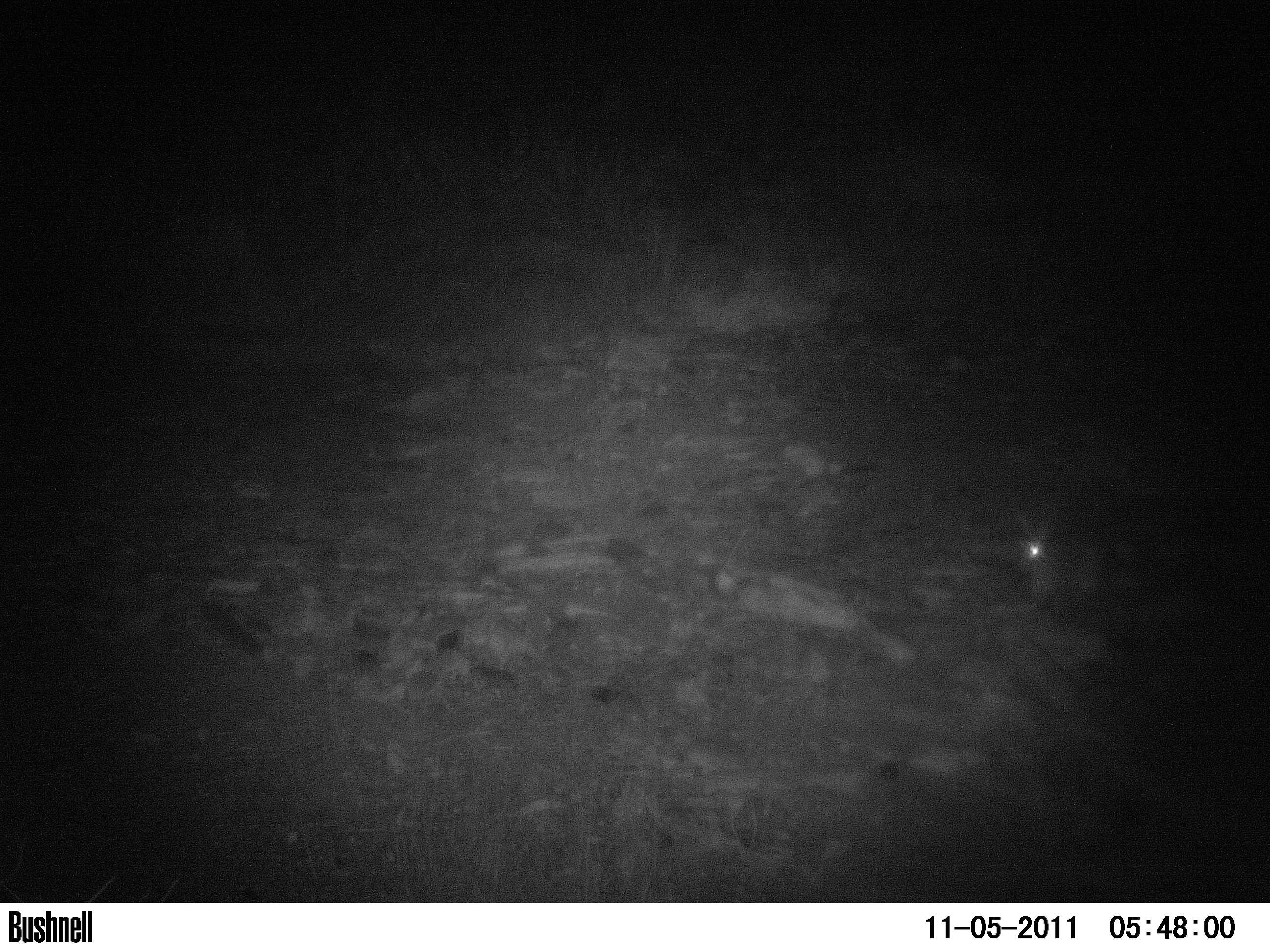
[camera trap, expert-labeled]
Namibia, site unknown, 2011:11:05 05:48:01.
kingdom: Animalia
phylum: Chordata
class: Mammalia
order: Lagomorpha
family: Leporidae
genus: Pronolagus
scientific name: Pronolagus randensis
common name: jameson's red rockhare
Pronolagus randensis (jameson's red rockhare).